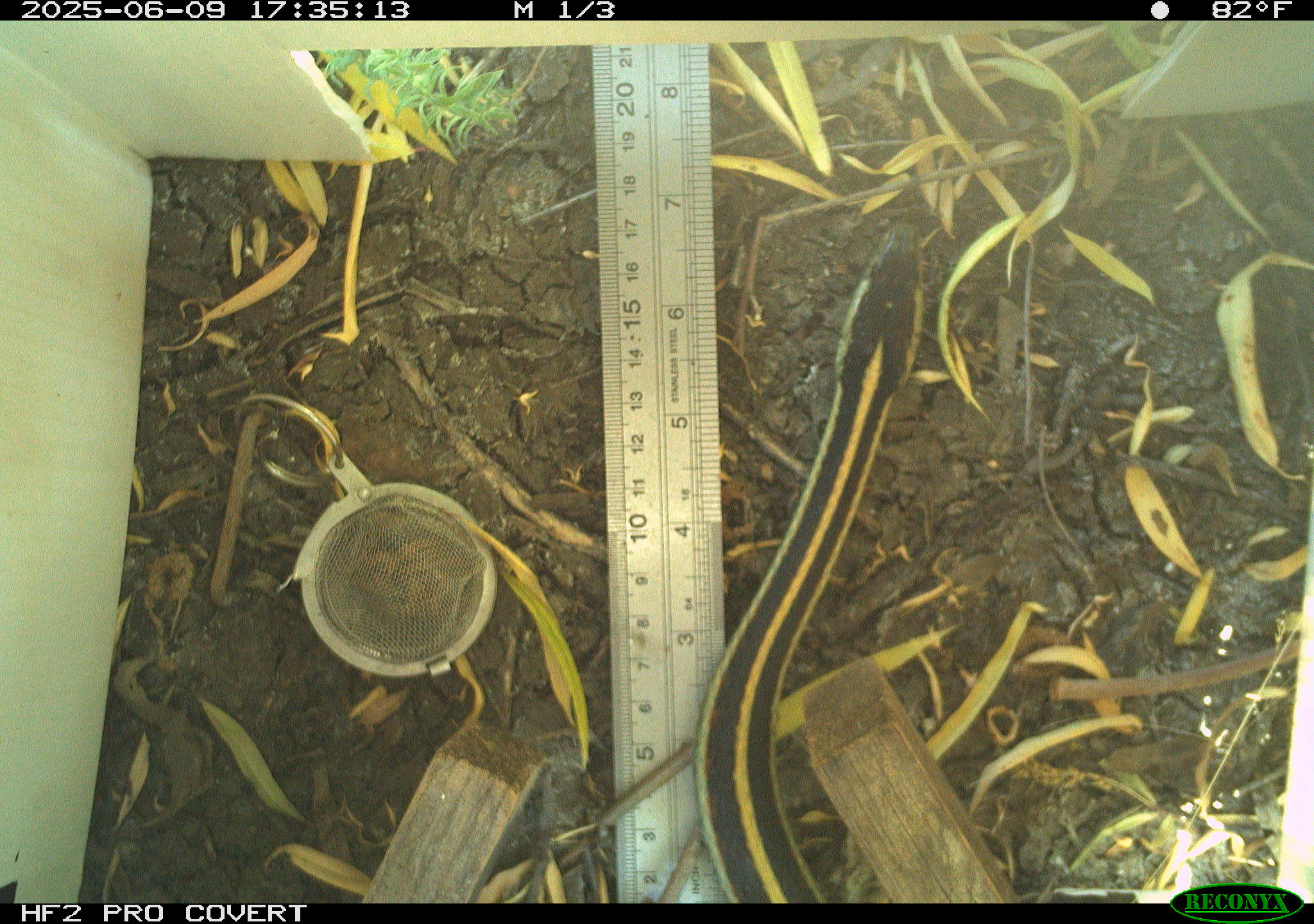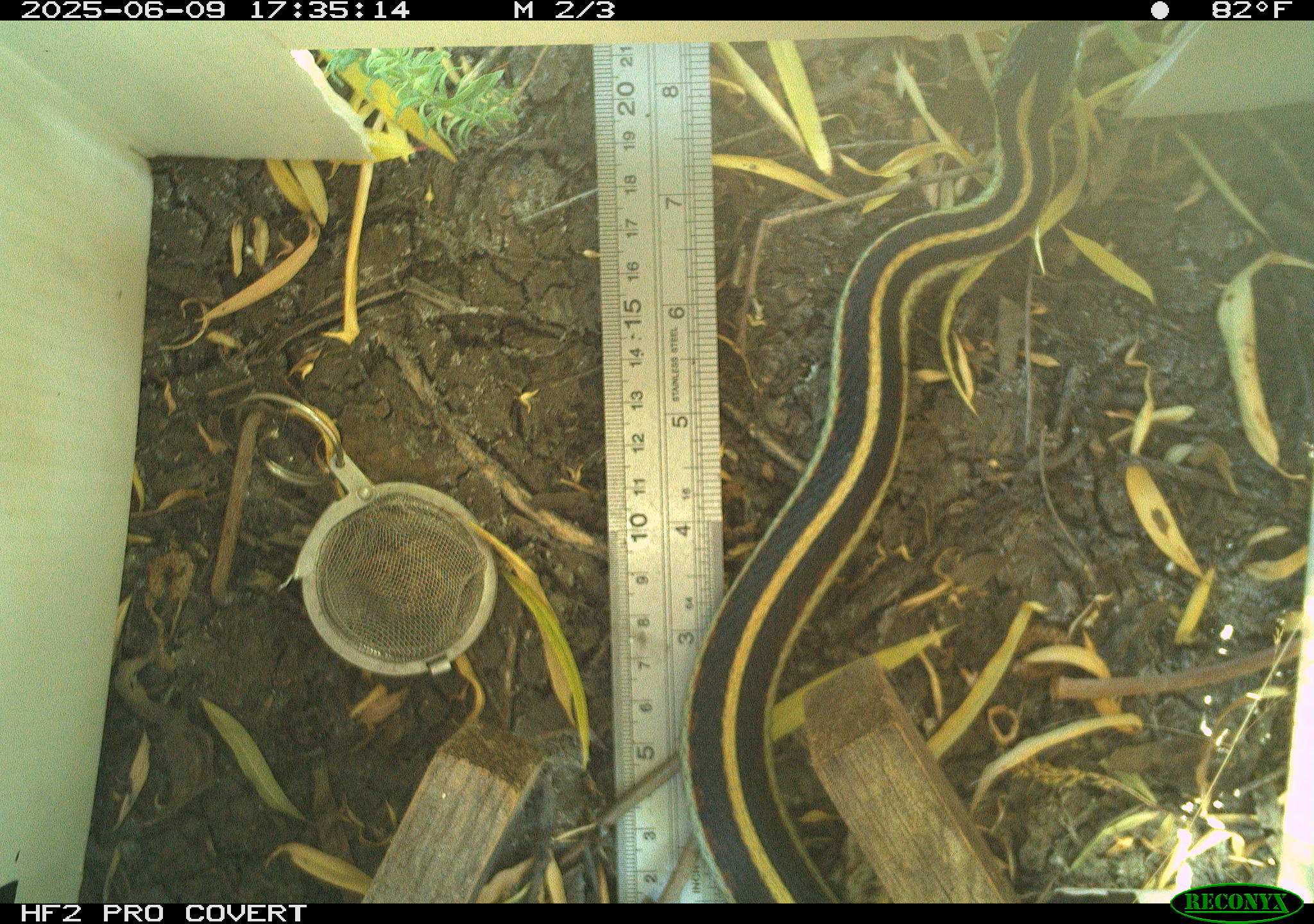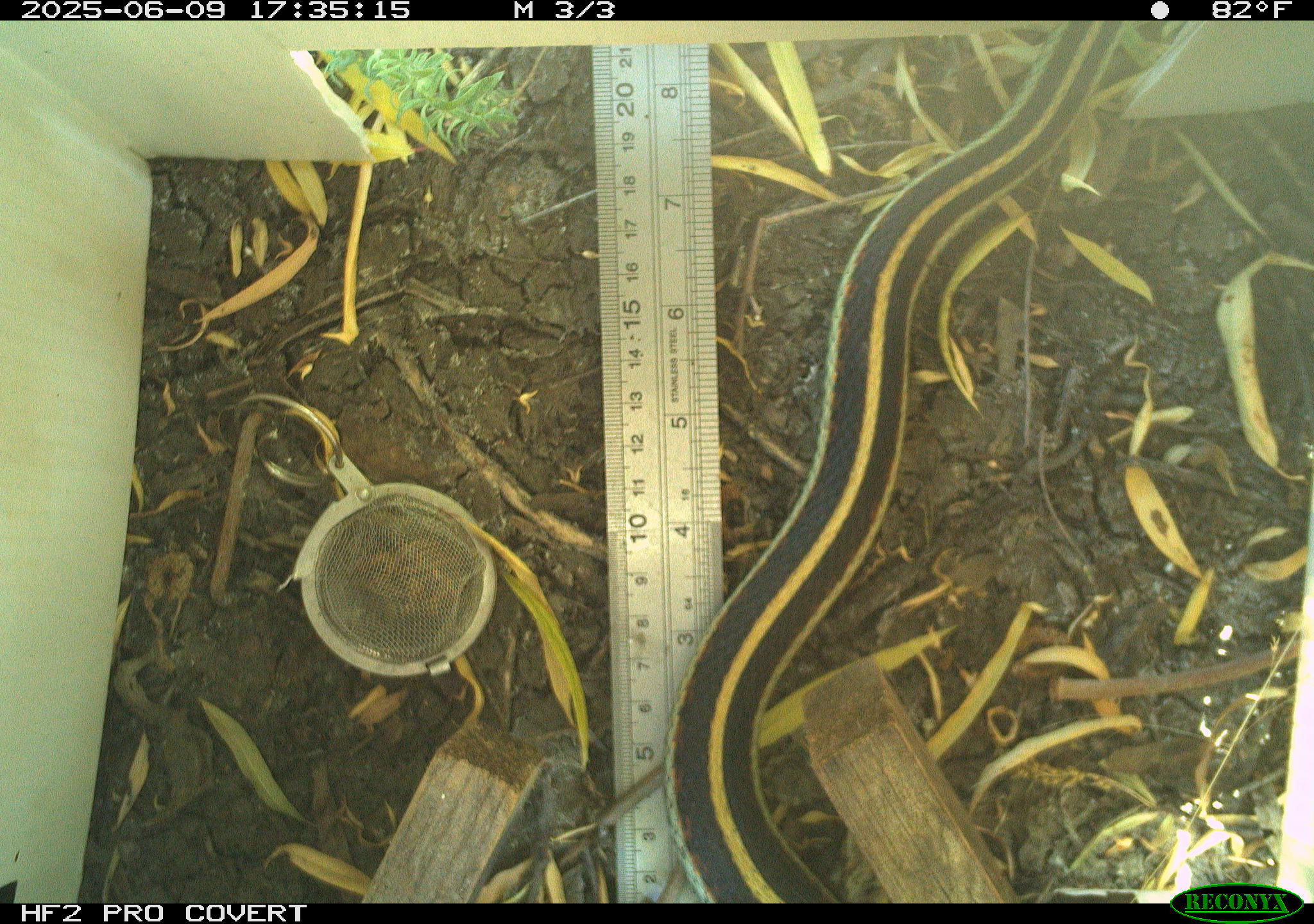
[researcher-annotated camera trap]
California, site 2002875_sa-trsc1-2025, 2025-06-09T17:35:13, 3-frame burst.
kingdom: Animalia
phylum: Chordata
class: Reptilia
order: Squamata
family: Colubridae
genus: Thamnophis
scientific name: Thamnophis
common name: american gartersnakes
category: thamnophis species